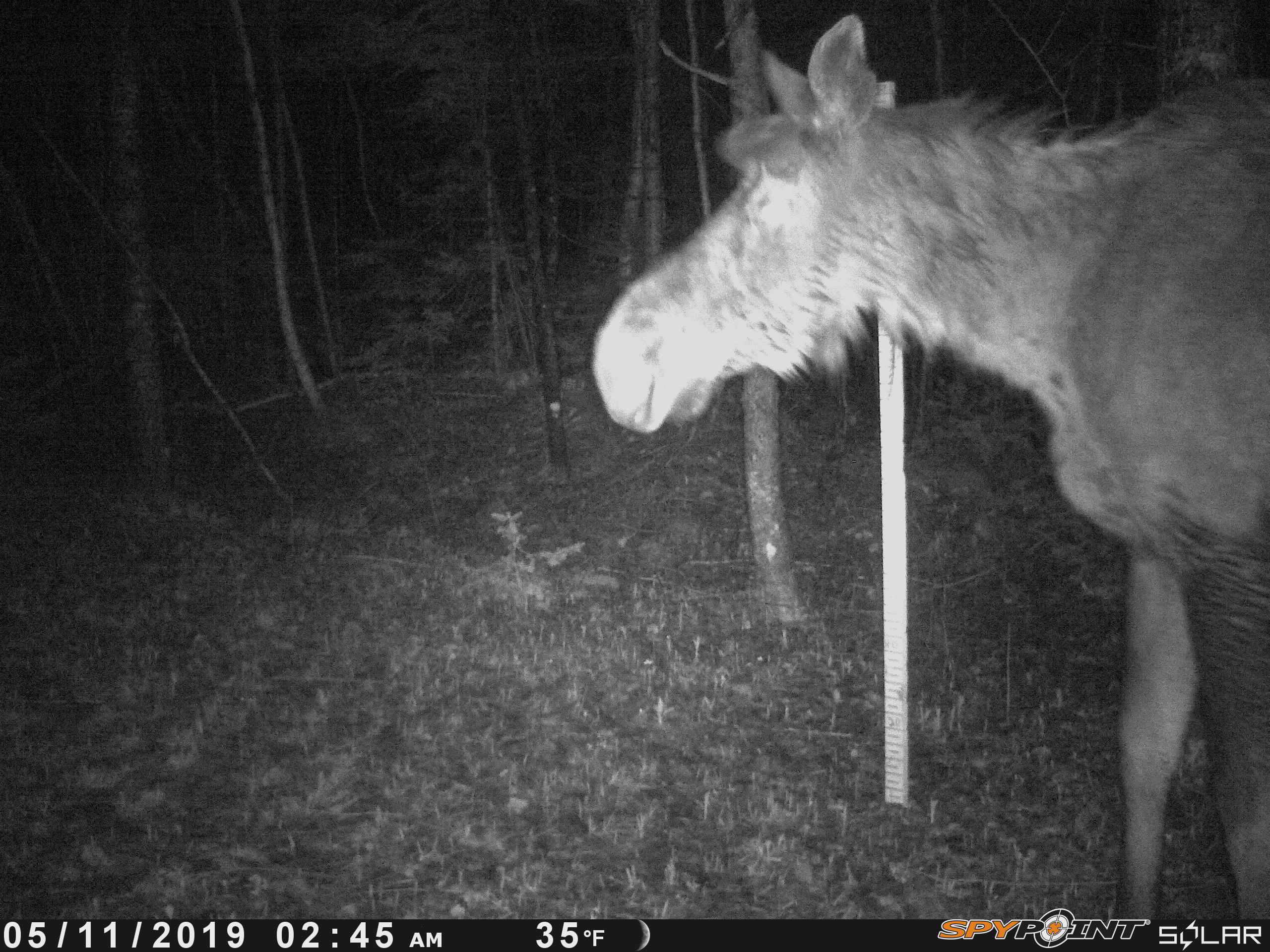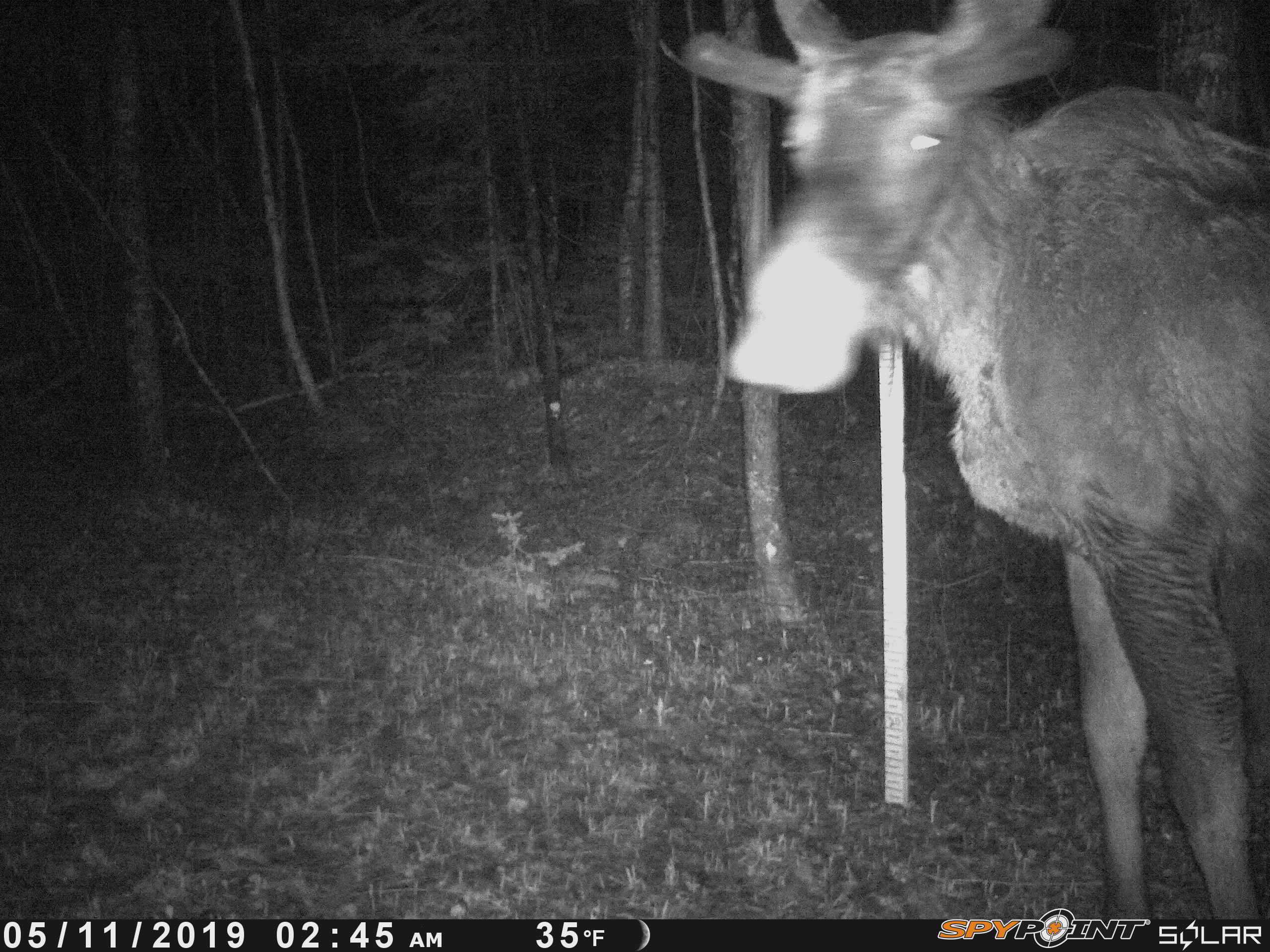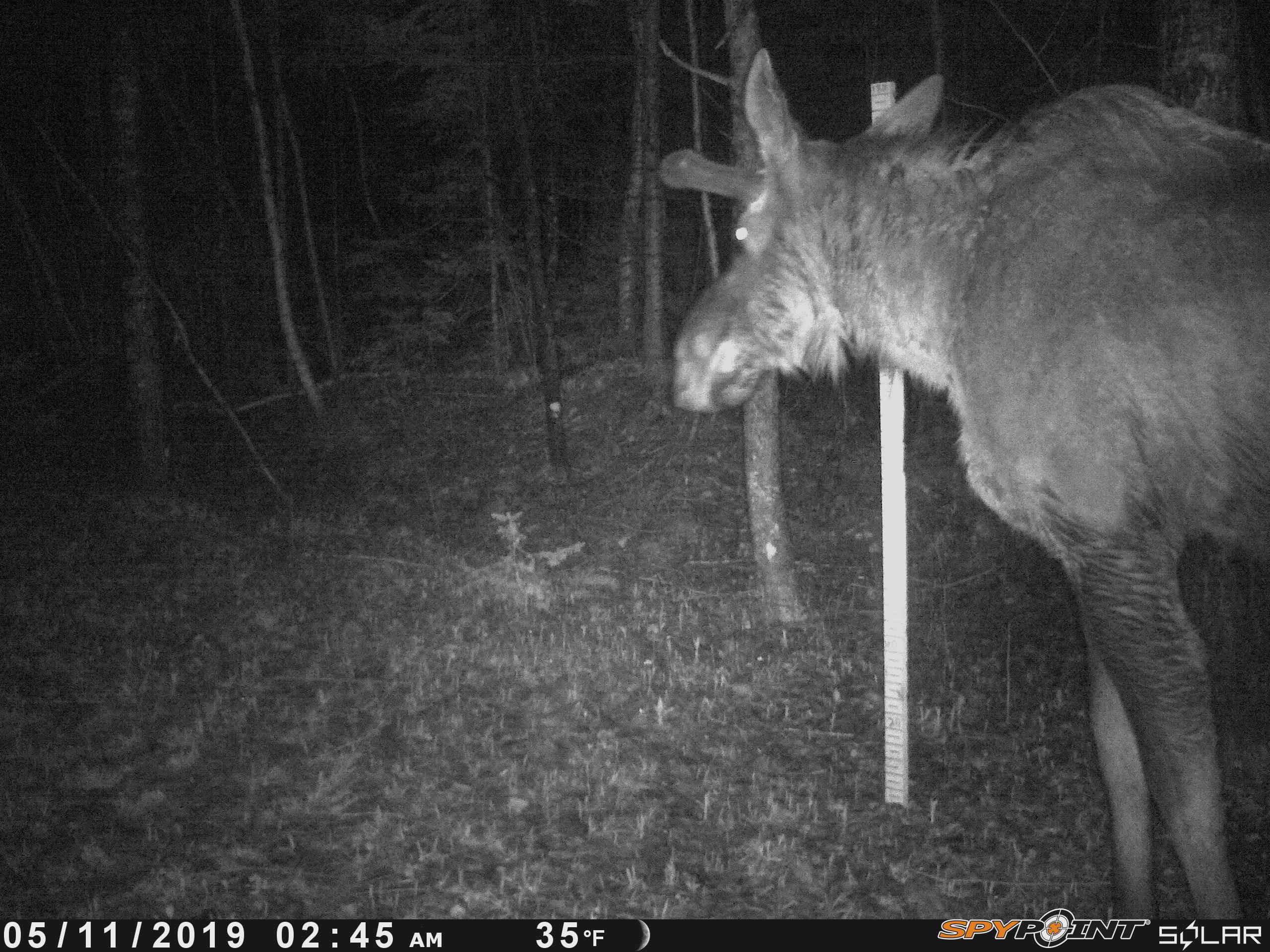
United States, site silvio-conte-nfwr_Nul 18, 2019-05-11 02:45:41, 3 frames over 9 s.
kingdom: Animalia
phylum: Chordata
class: Mammalia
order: Artiodactyla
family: Cervidae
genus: Alces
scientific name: Alces alces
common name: moose